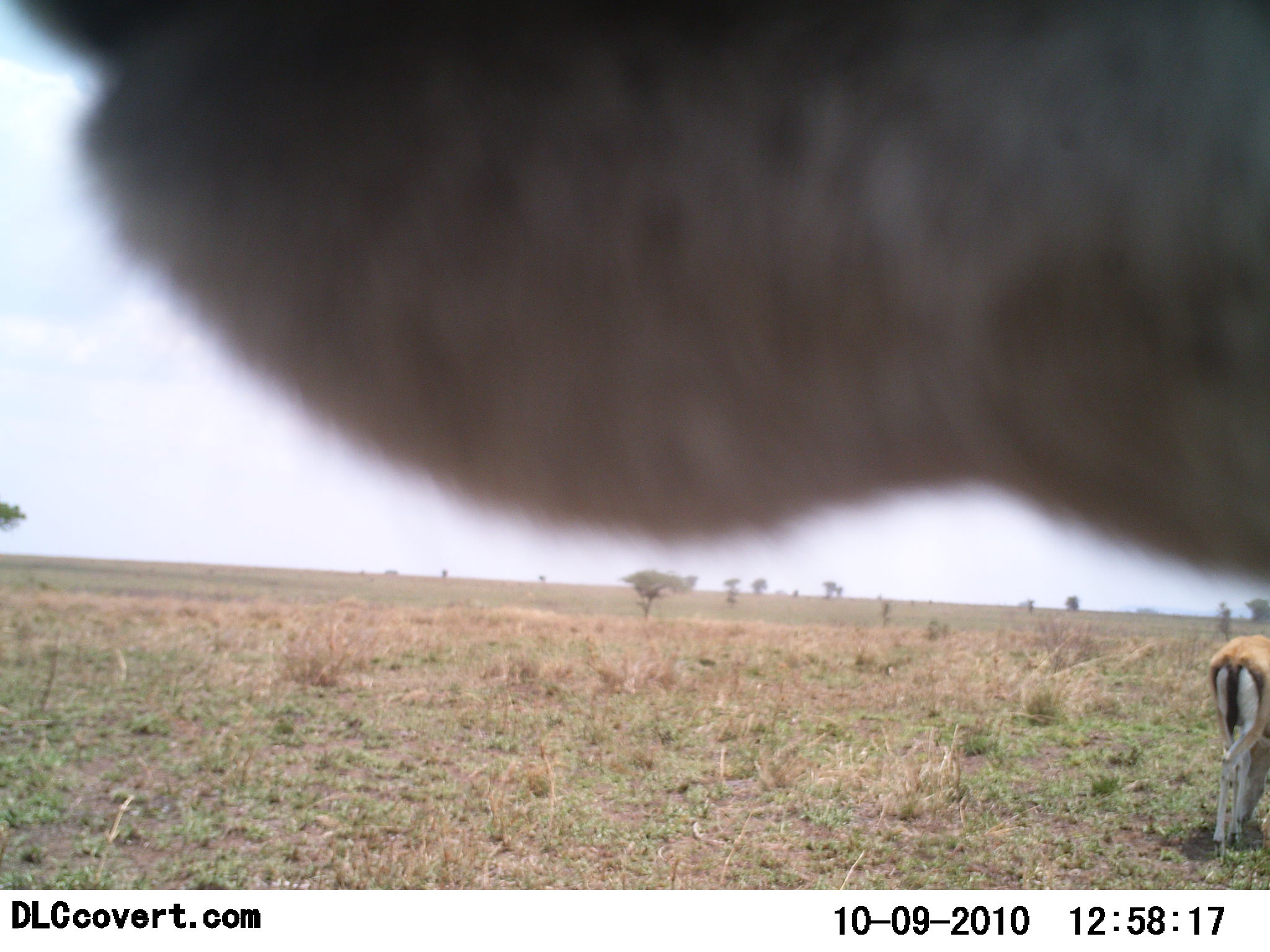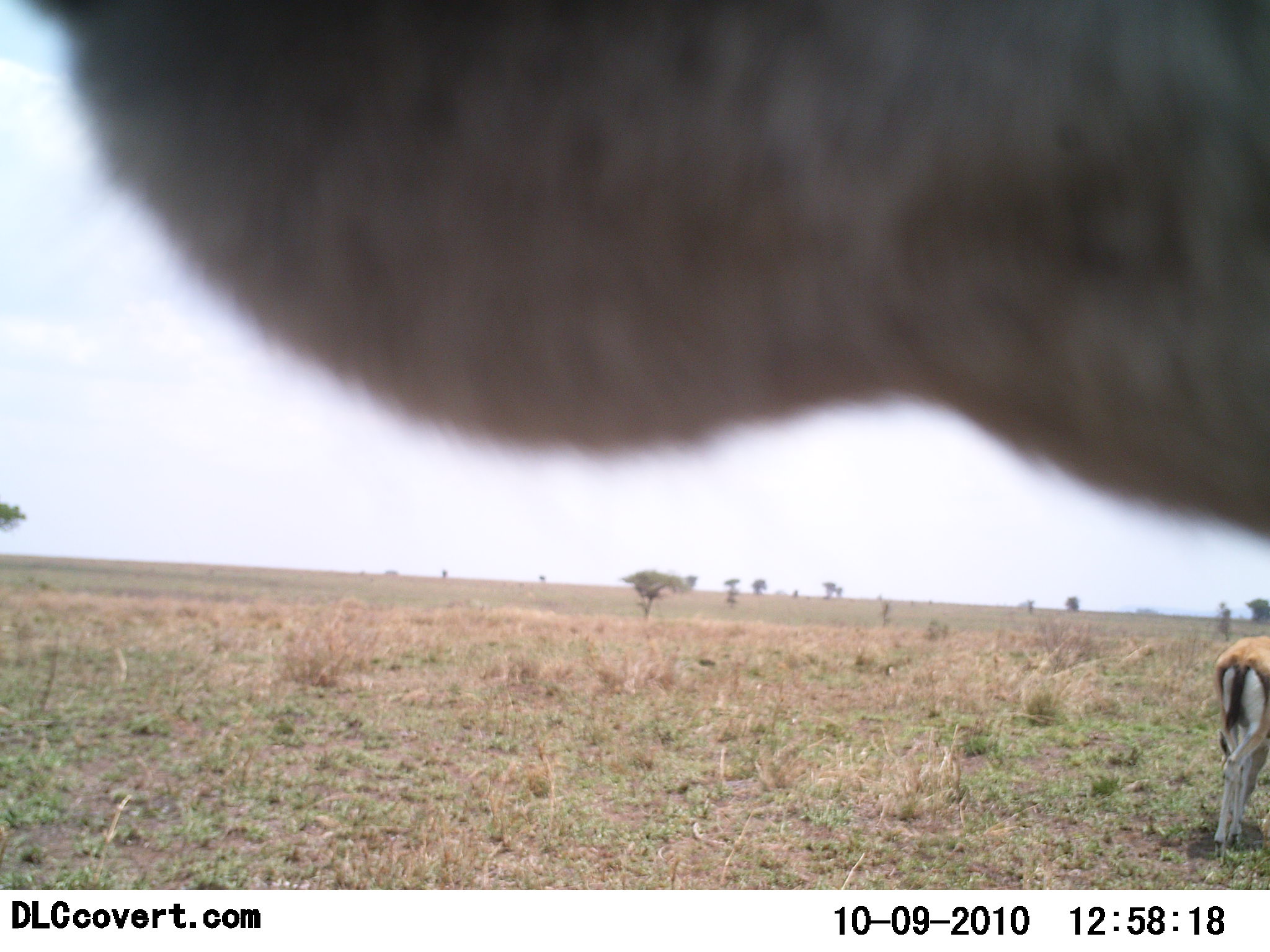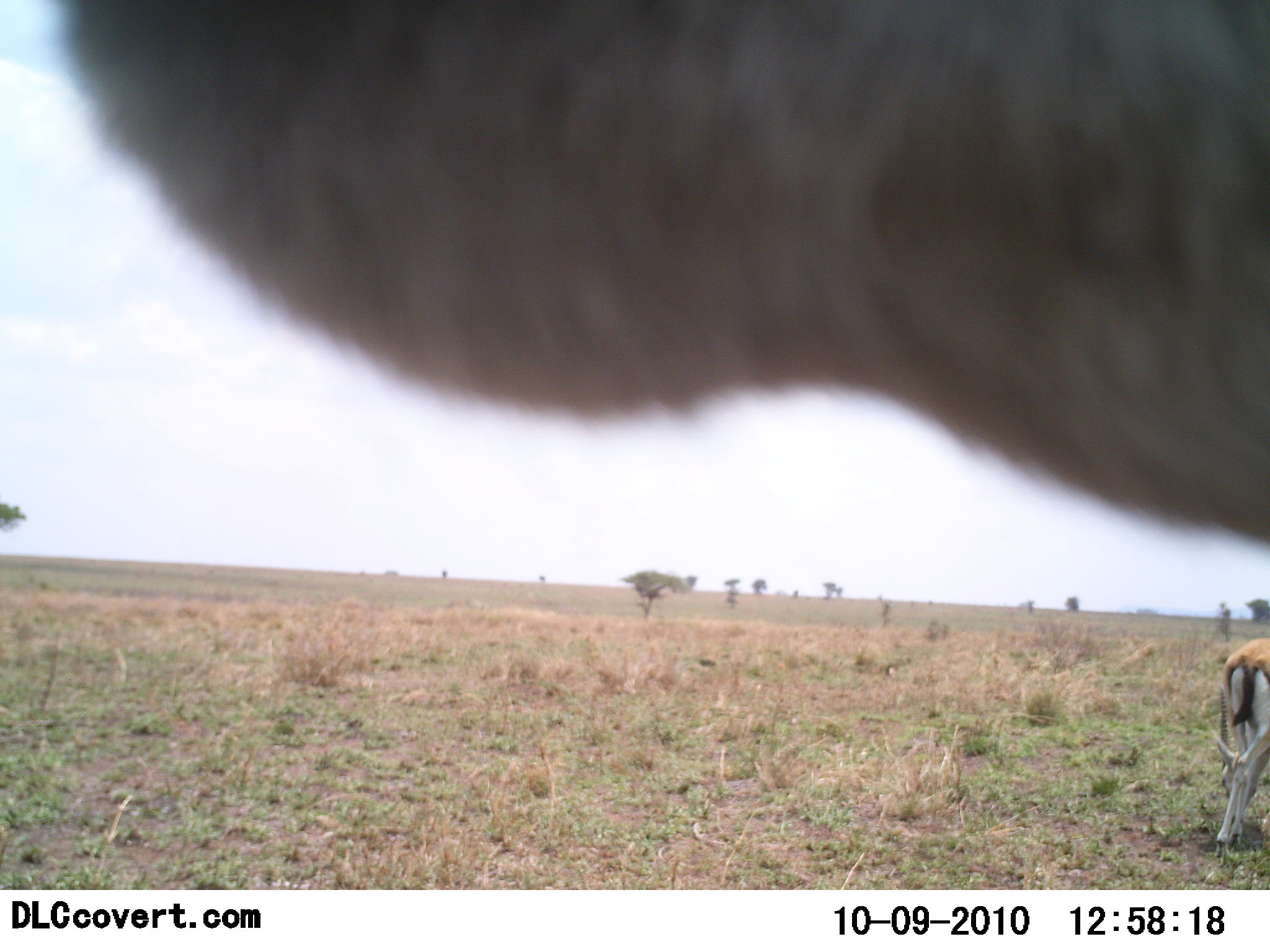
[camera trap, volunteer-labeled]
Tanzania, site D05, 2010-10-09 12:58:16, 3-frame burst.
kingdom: Animalia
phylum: Chordata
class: Mammalia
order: Artiodactyla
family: Bovidae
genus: Eudorcas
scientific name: Eudorcas thomsonii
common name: thomson's gazelle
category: gazellethomsons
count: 2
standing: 54%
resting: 0%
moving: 31%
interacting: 8%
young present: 0%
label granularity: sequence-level